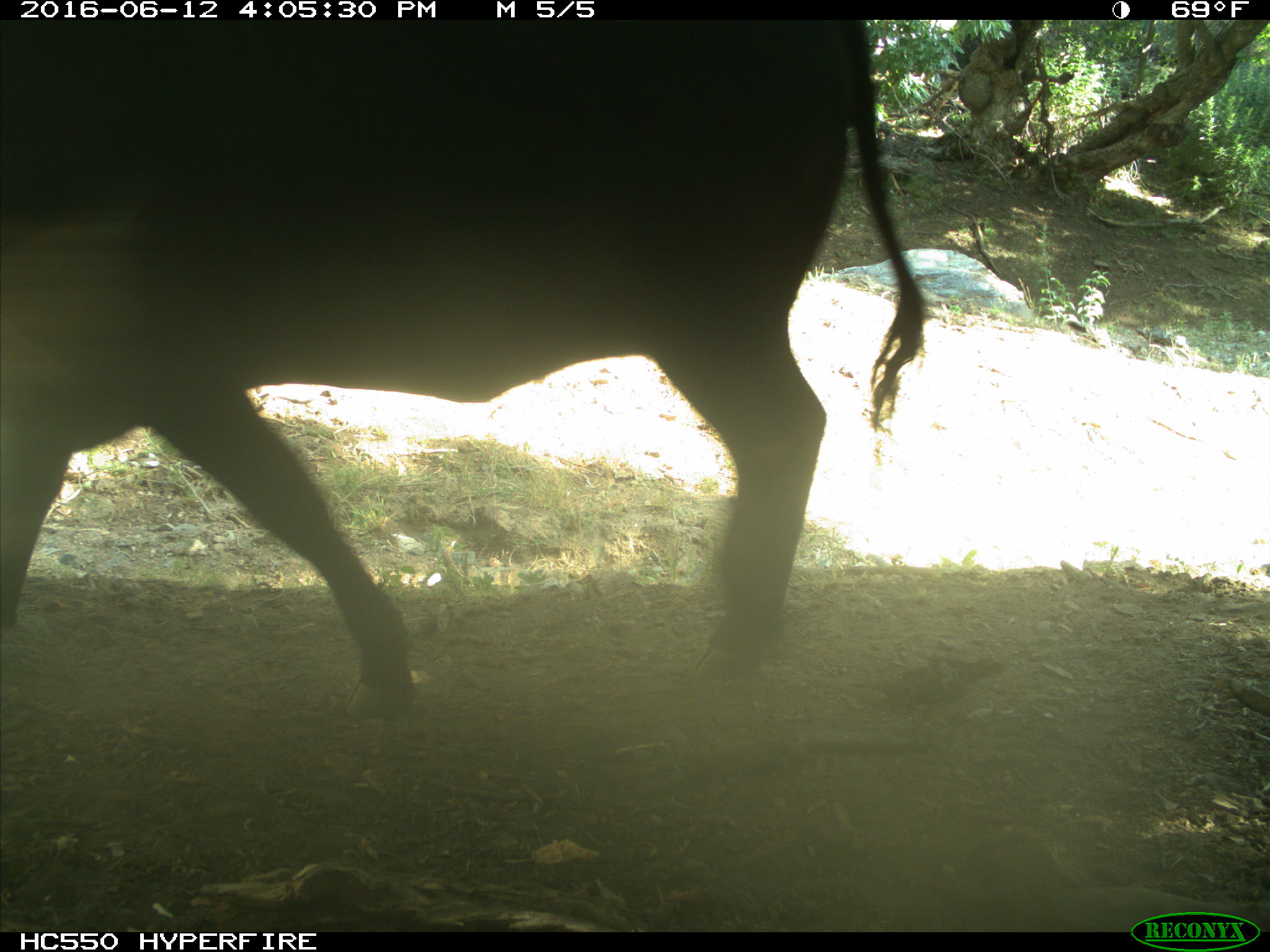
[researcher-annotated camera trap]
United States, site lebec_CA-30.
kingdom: Animalia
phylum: Chordata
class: Mammalia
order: Artiodactyla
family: Bovidae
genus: Bos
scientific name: Bos taurus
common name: domestic cow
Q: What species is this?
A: Bos taurus (domestic cow).